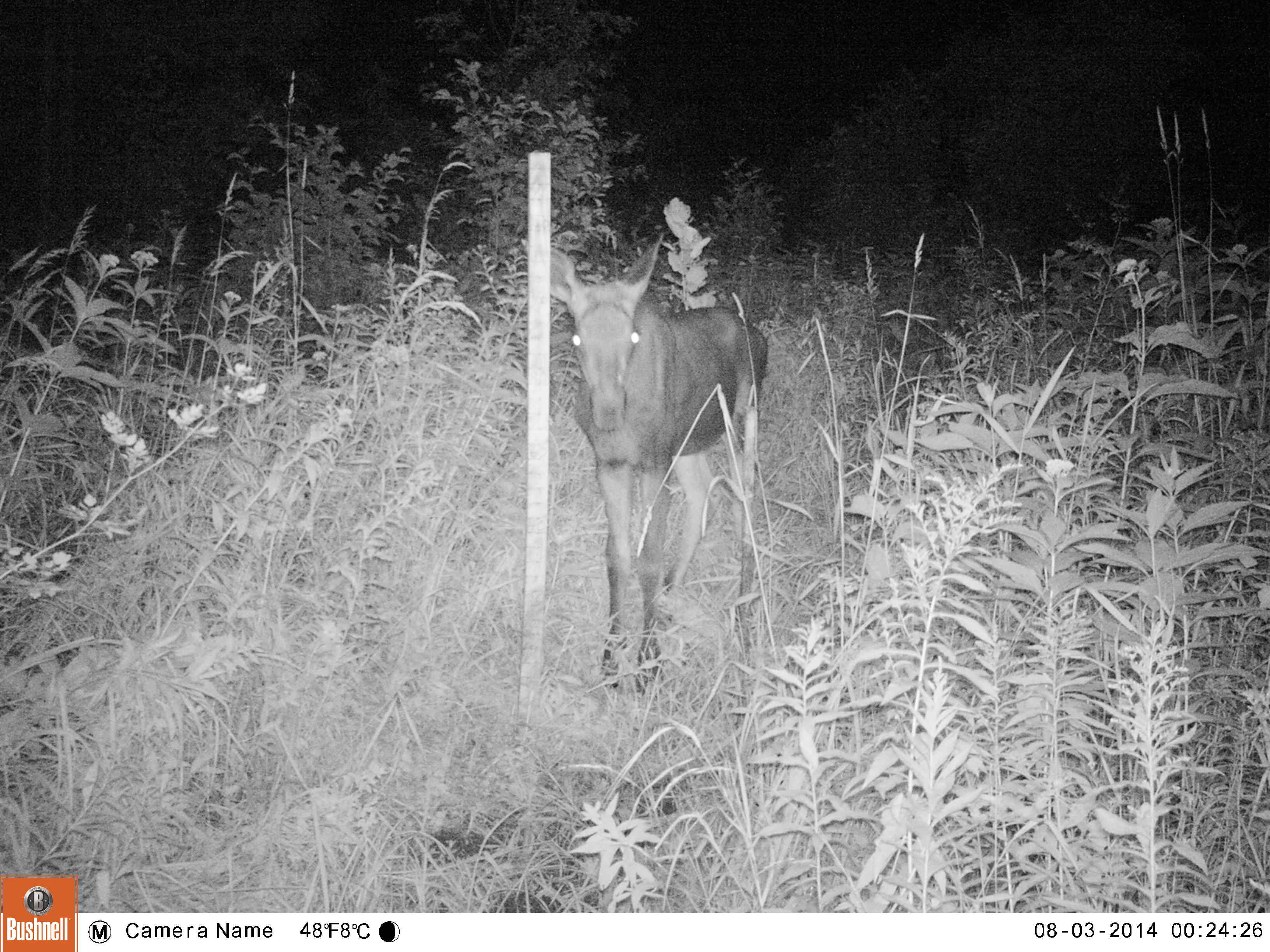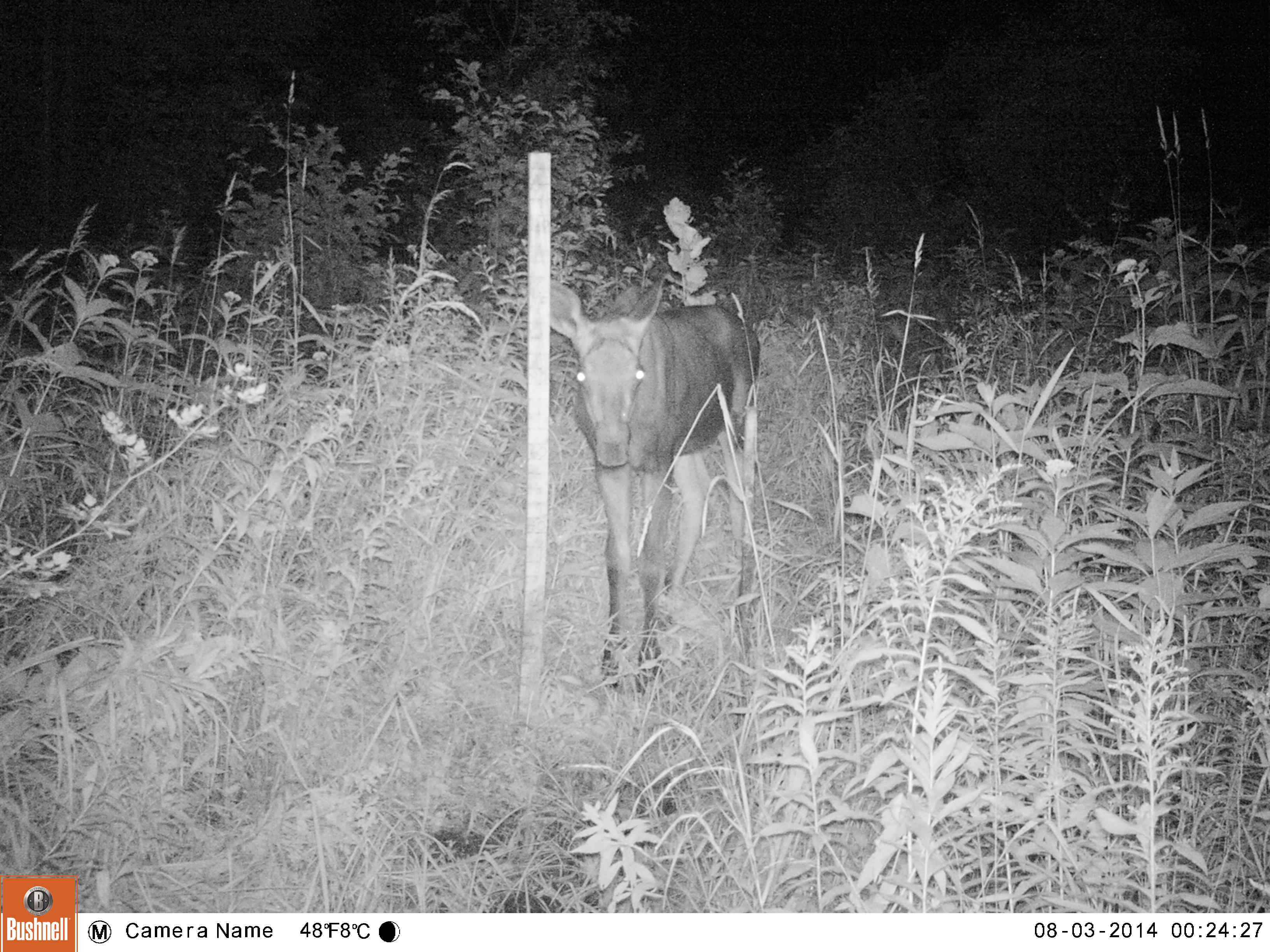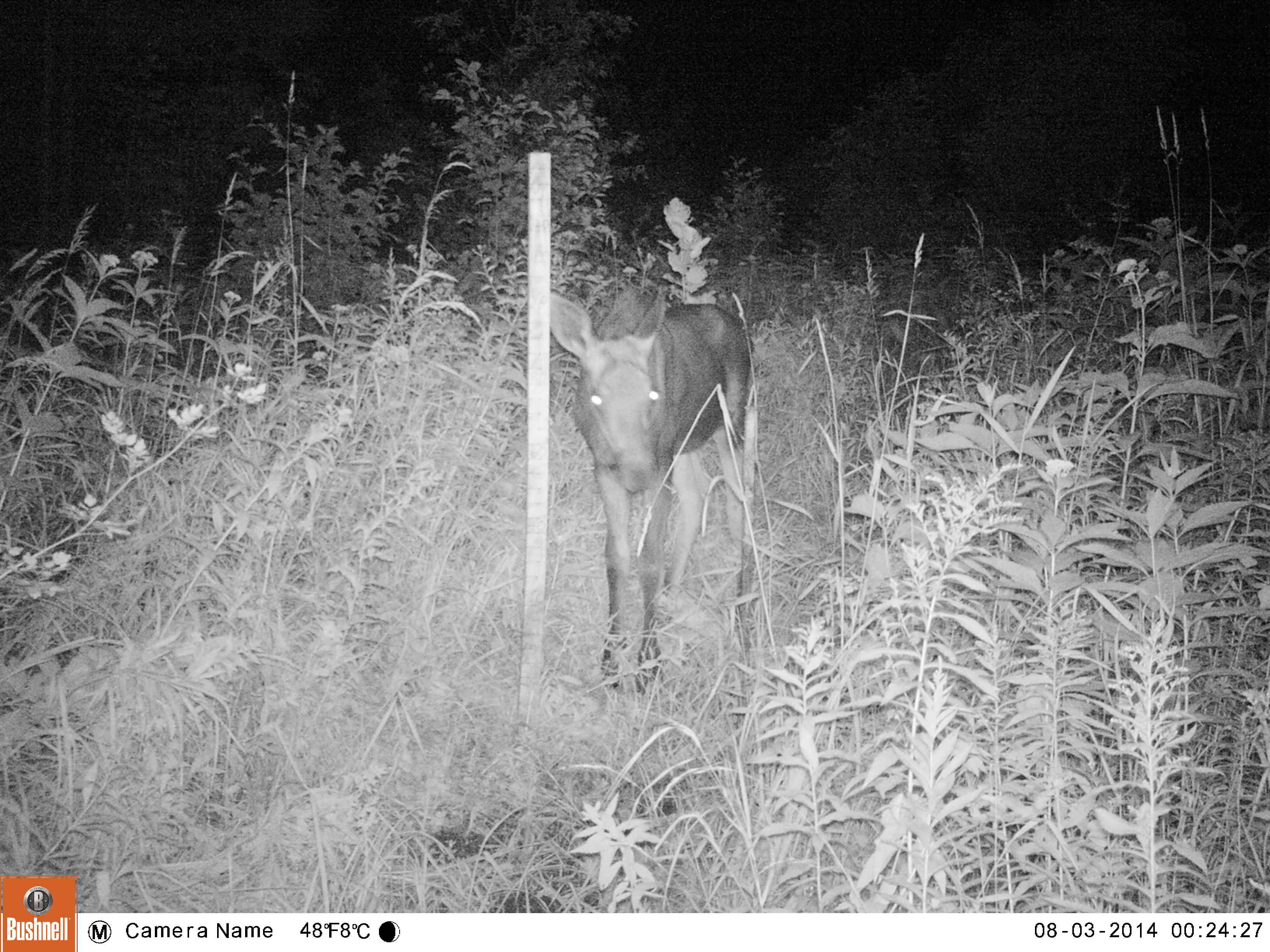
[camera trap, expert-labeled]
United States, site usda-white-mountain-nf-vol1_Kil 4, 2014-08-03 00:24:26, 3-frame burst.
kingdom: Animalia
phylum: Chordata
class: Mammalia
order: Artiodactyla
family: Cervidae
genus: Alces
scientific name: Alces alces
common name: moose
Moose (Alces alces).